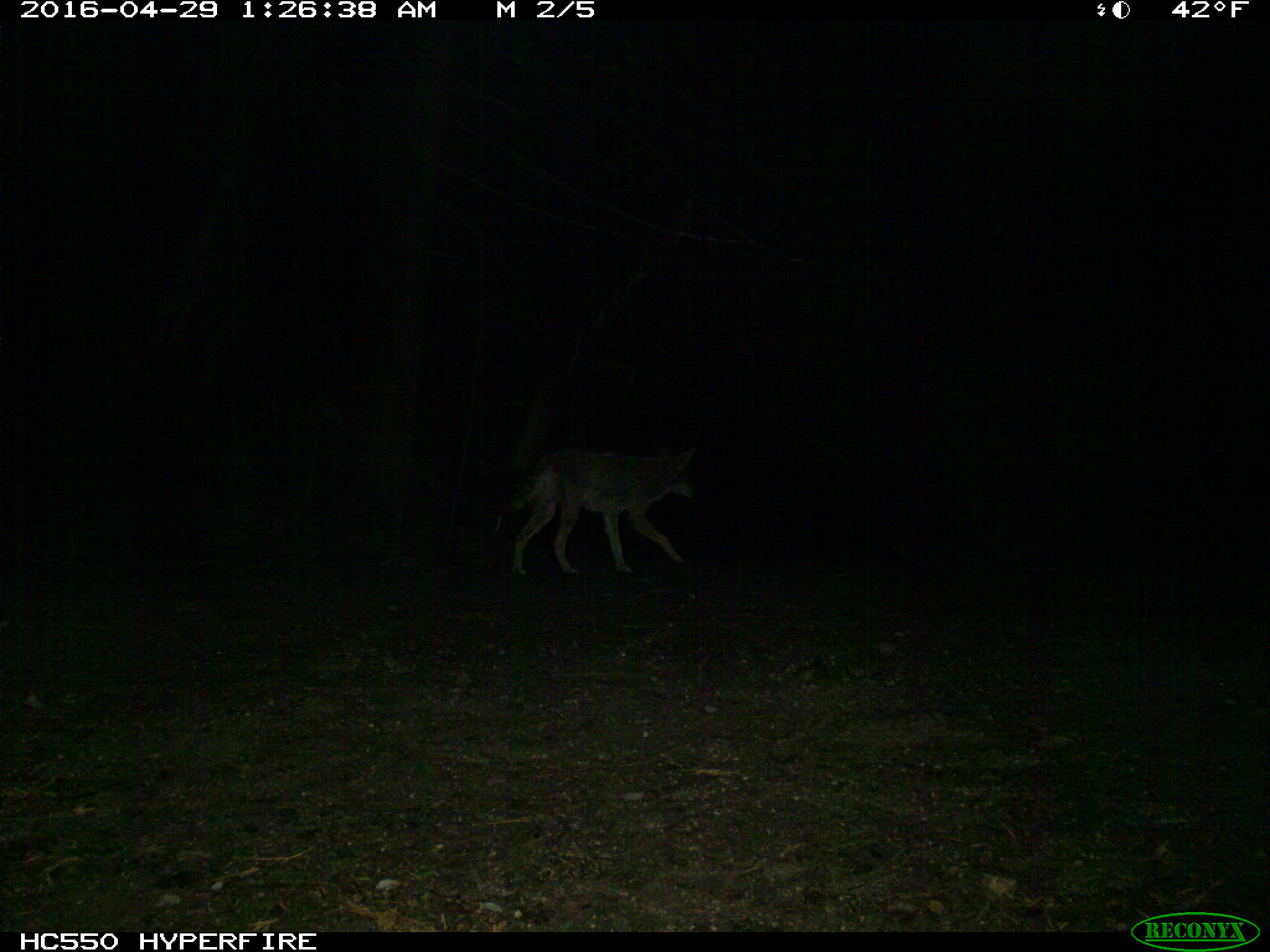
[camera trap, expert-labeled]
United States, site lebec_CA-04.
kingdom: Animalia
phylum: Chordata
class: Mammalia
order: Carnivora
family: Canidae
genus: Canis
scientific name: Canis latrans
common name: coyote